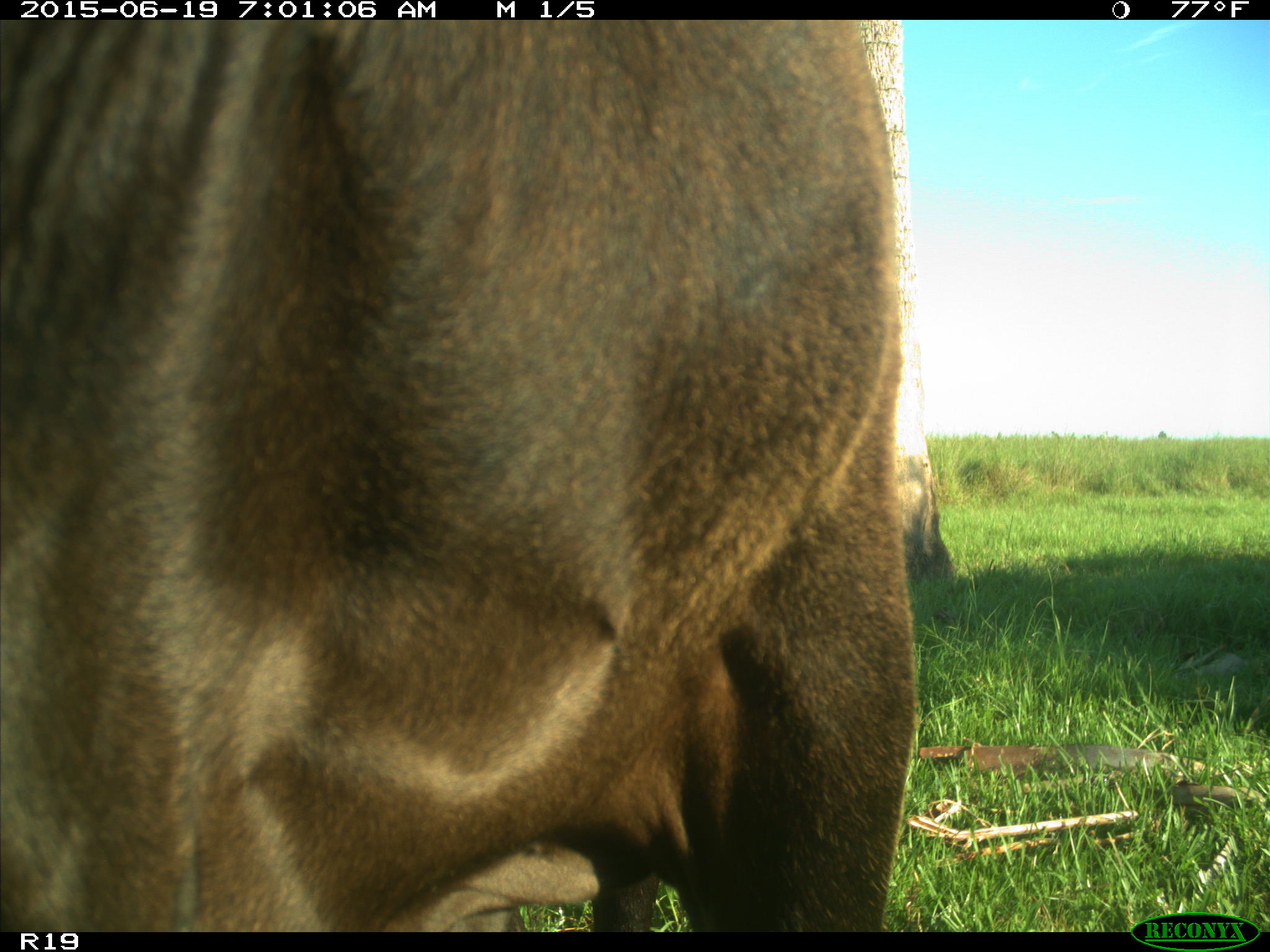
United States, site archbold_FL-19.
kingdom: Animalia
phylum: Chordata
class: Mammalia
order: Artiodactyla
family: Bovidae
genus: Bos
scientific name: Bos taurus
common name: domestic cow